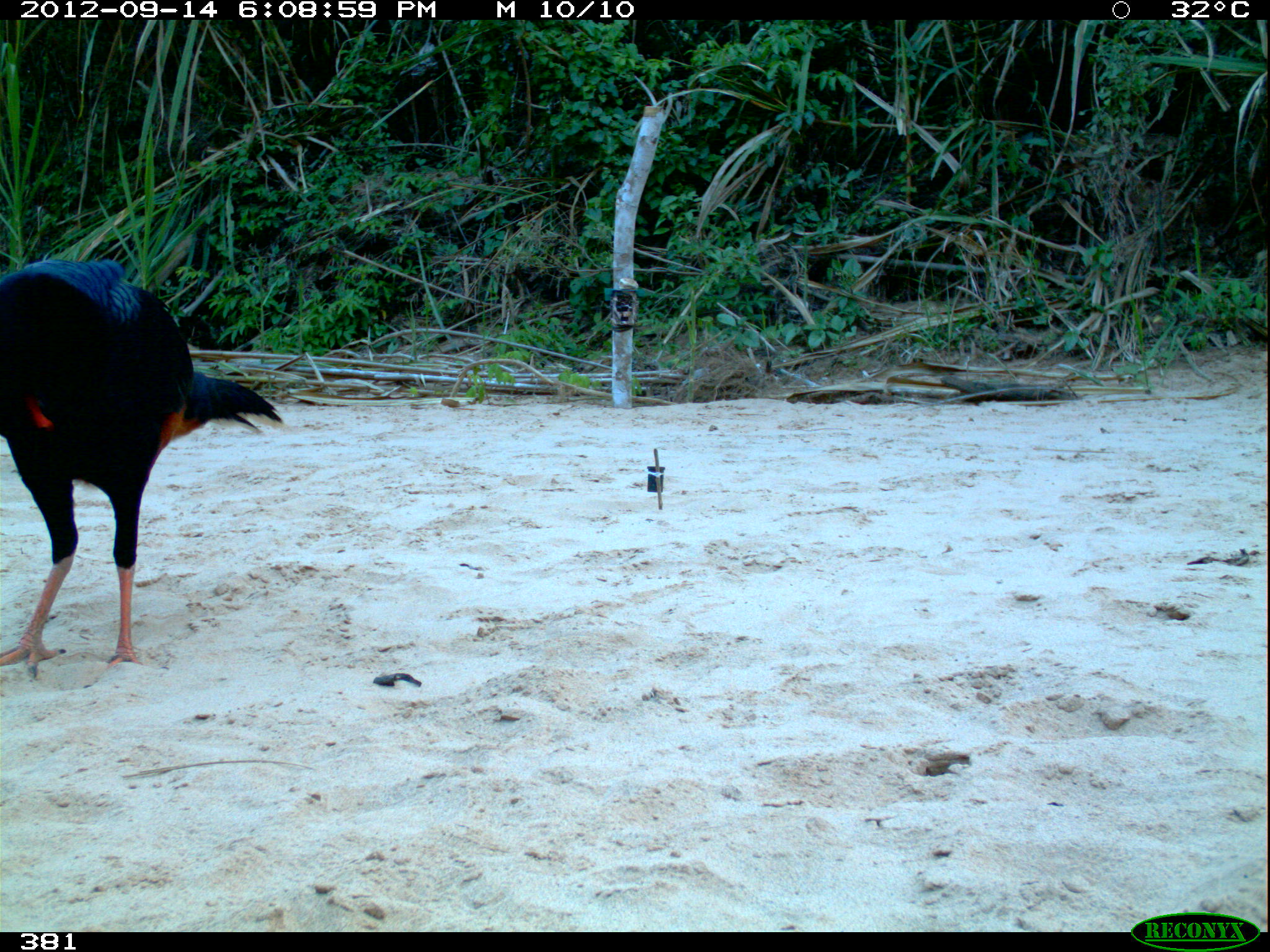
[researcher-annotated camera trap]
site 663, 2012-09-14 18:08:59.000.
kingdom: Animalia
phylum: Chordata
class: Aves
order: Galliformes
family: Cracidae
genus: Mitu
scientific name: Mitu tuberosum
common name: razor-billed curassow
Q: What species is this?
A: Mitu tuberosum (razor-billed curassow).